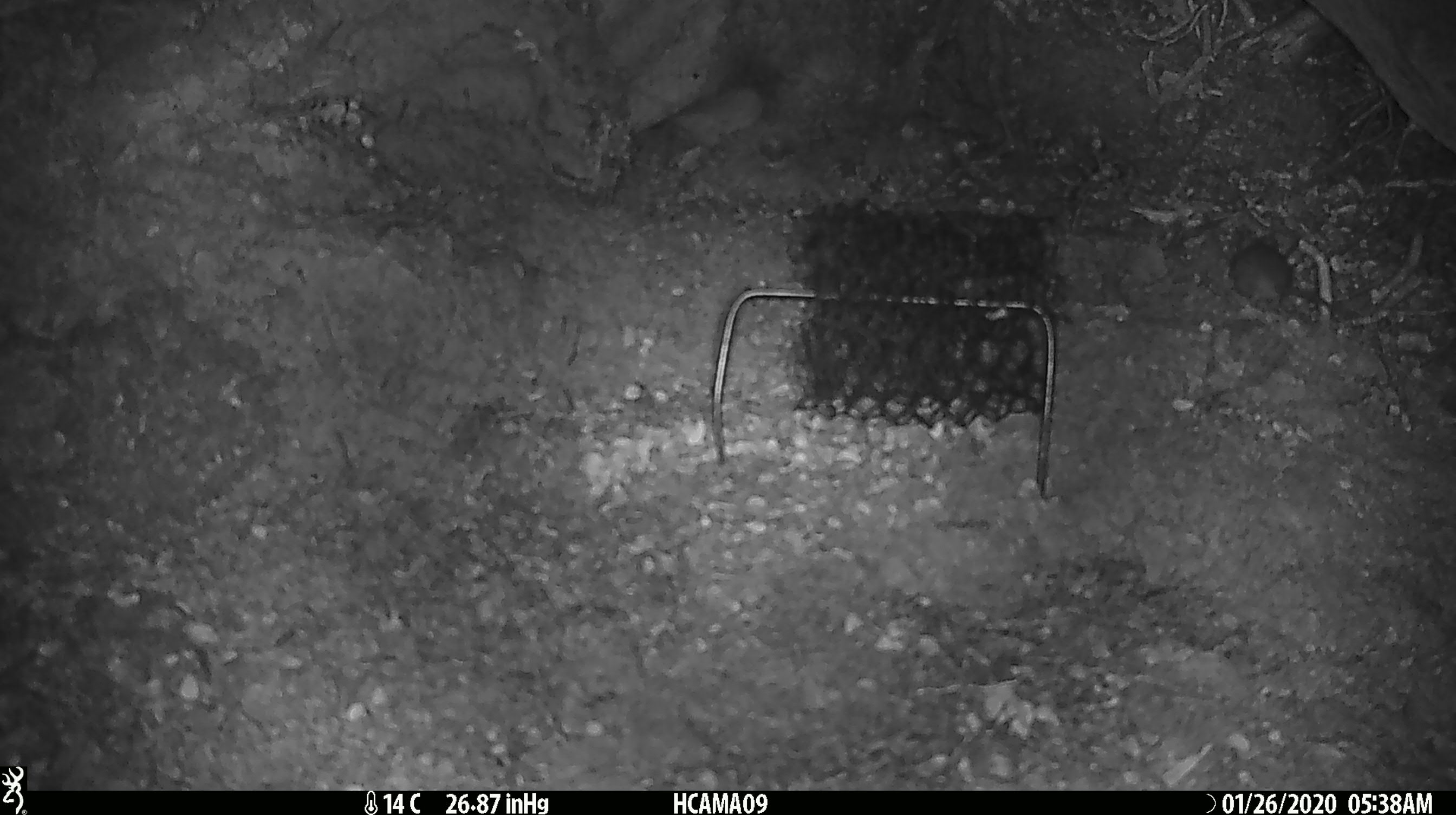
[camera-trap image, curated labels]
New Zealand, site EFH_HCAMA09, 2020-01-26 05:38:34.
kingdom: Animalia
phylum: Chordata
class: Mammalia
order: Rodentia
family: Muridae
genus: Mus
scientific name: Mus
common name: mouse